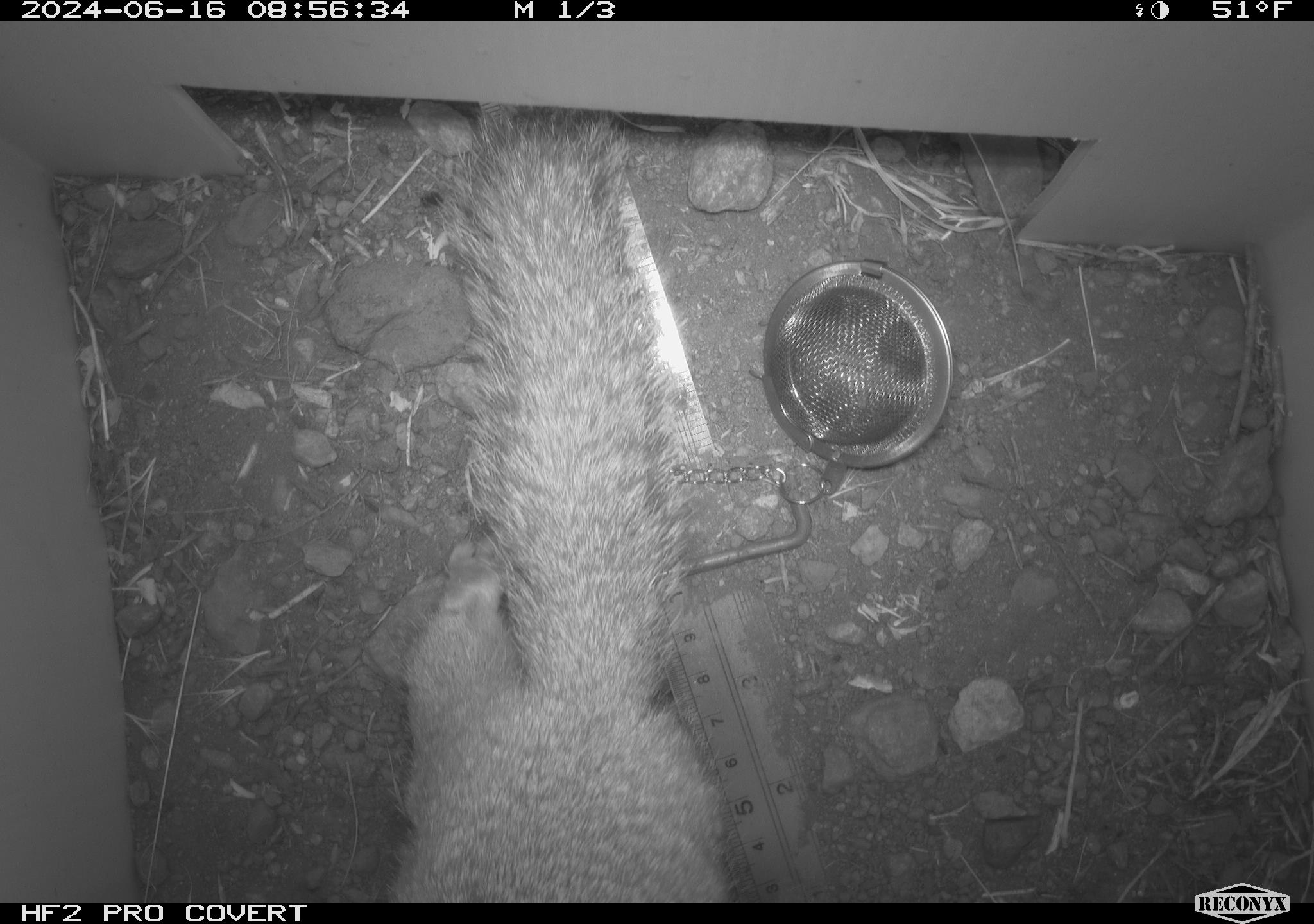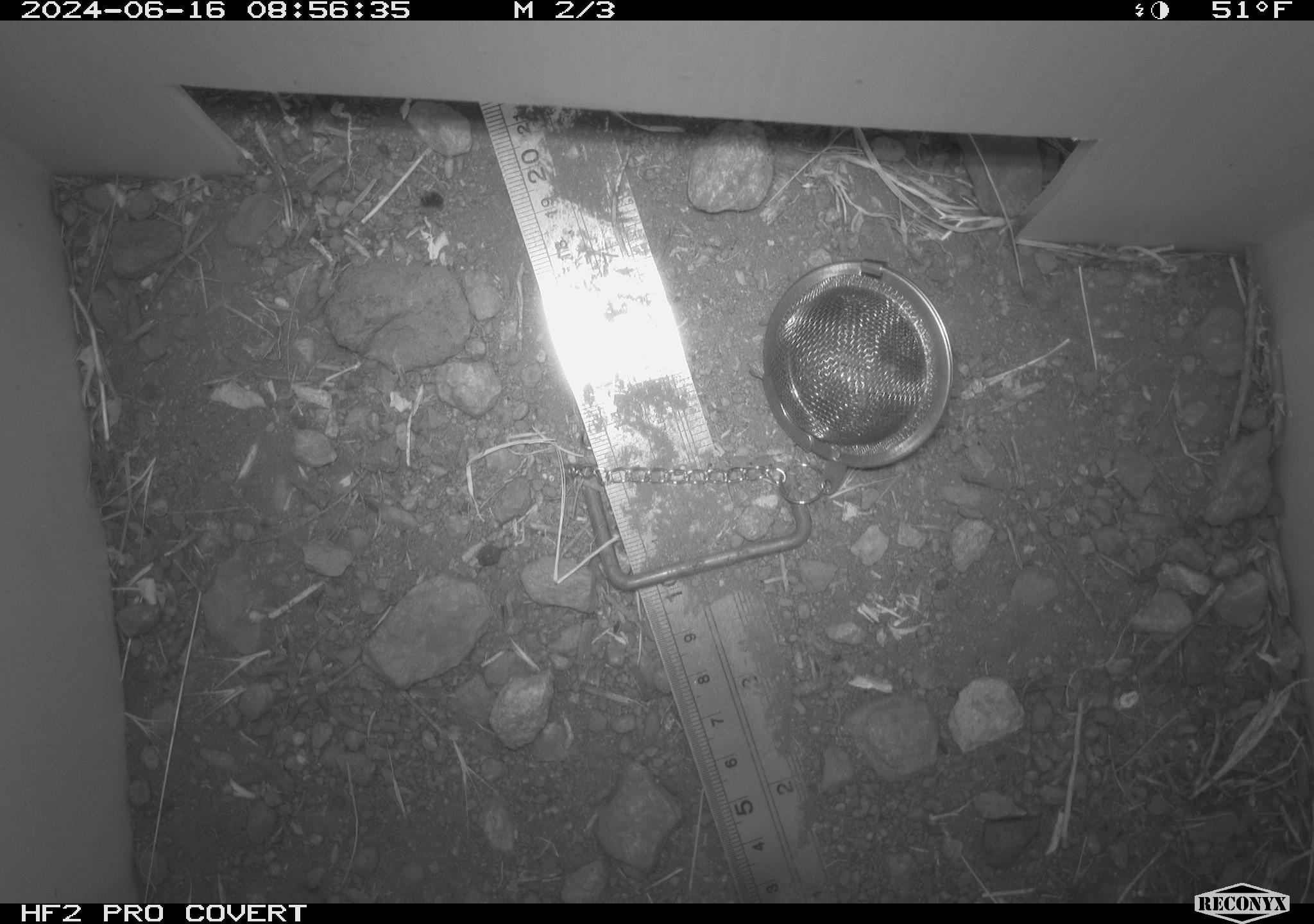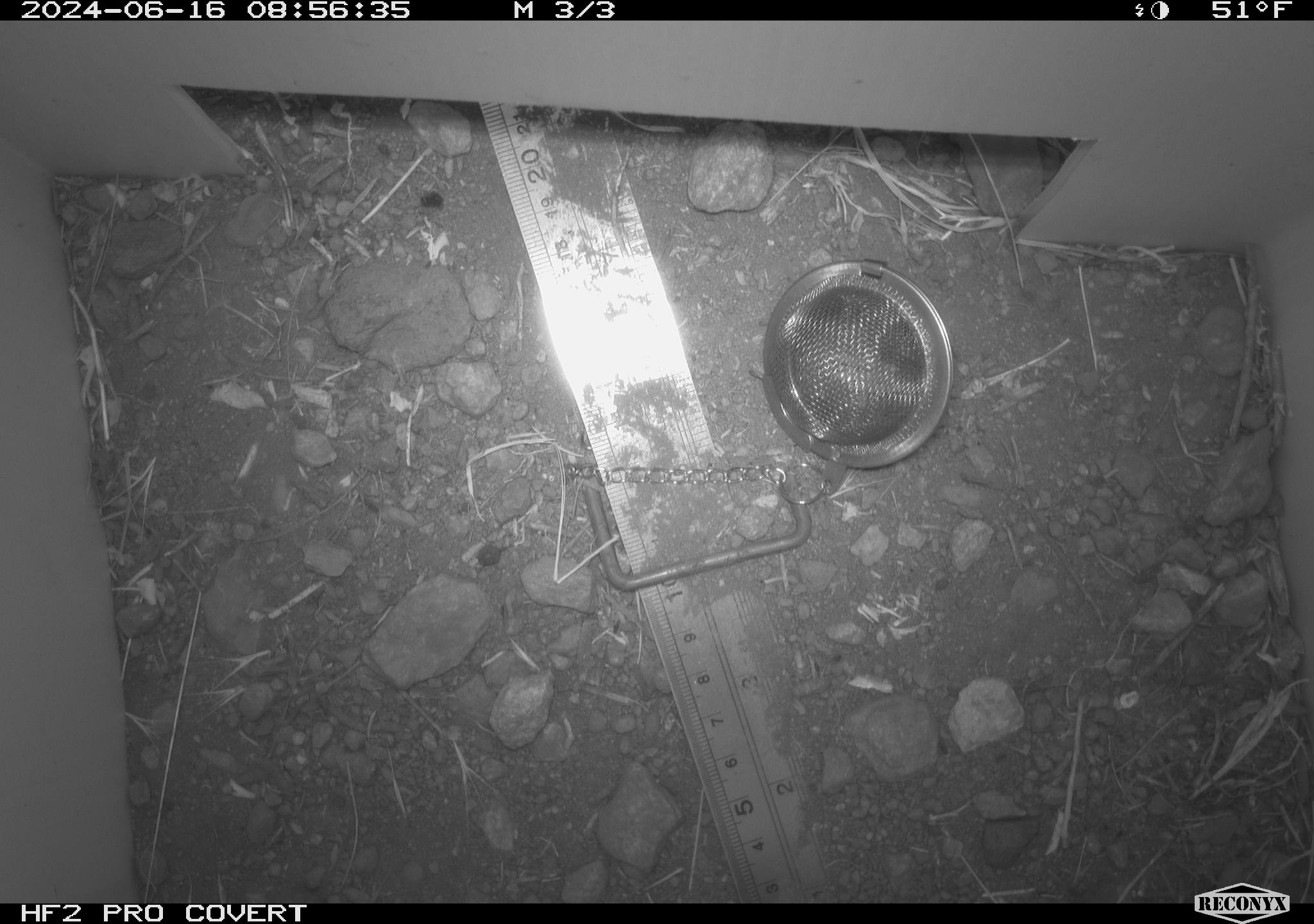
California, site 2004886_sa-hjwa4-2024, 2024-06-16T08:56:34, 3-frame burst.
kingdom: Animalia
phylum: Chordata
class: Mammalia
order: Rodentia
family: Sciuridae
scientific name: Sciuridae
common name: squirrels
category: sciuridae family